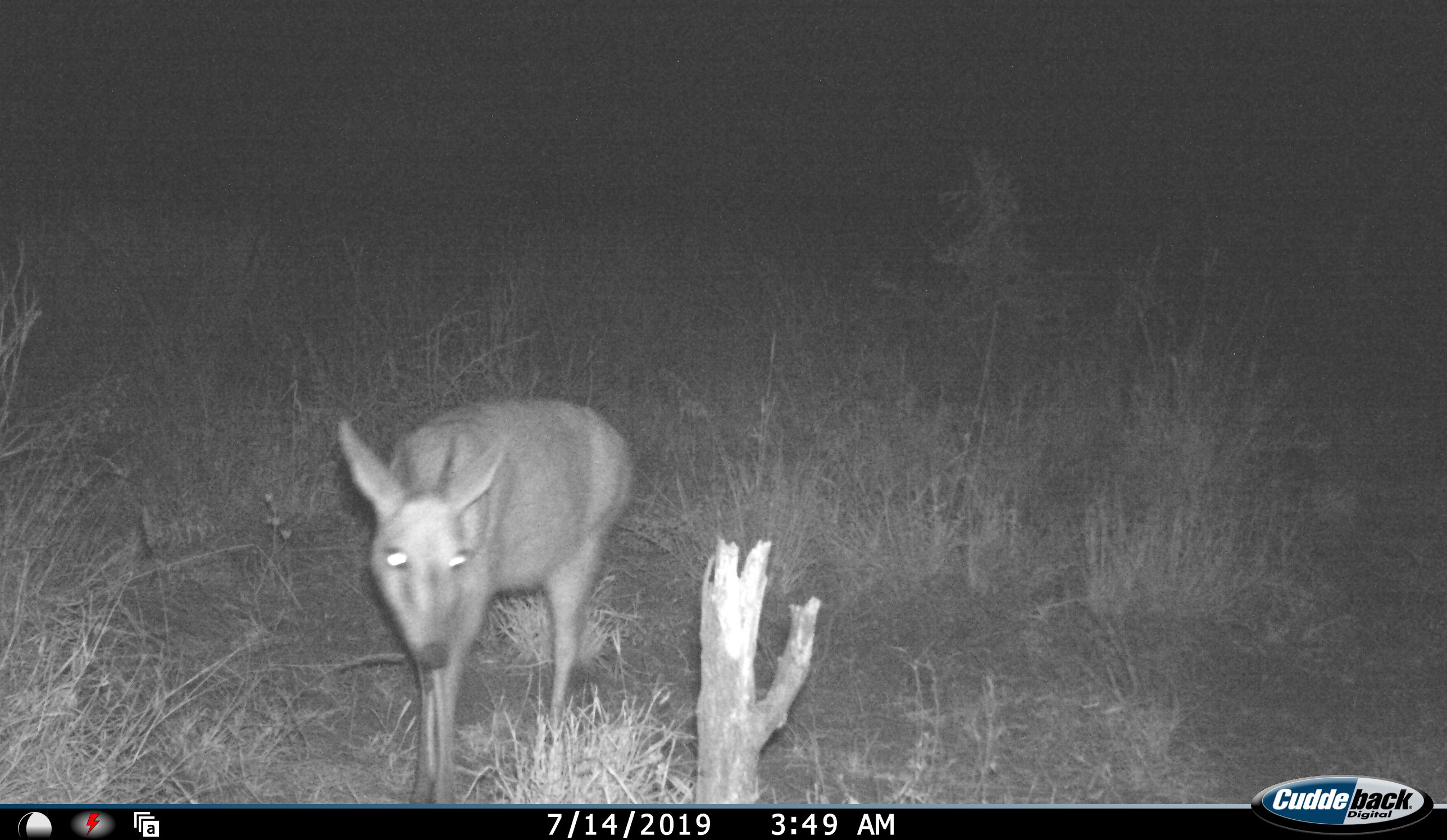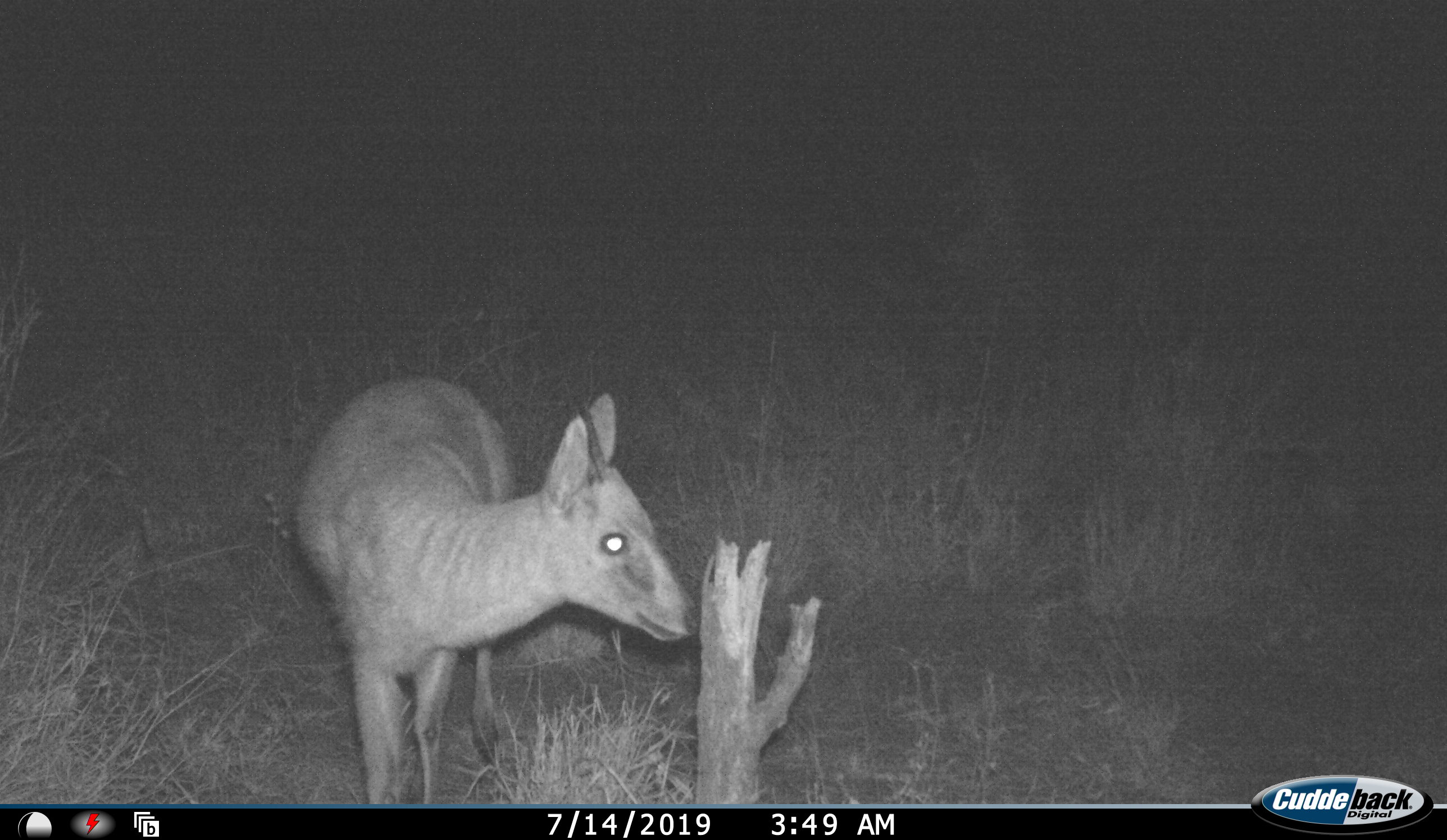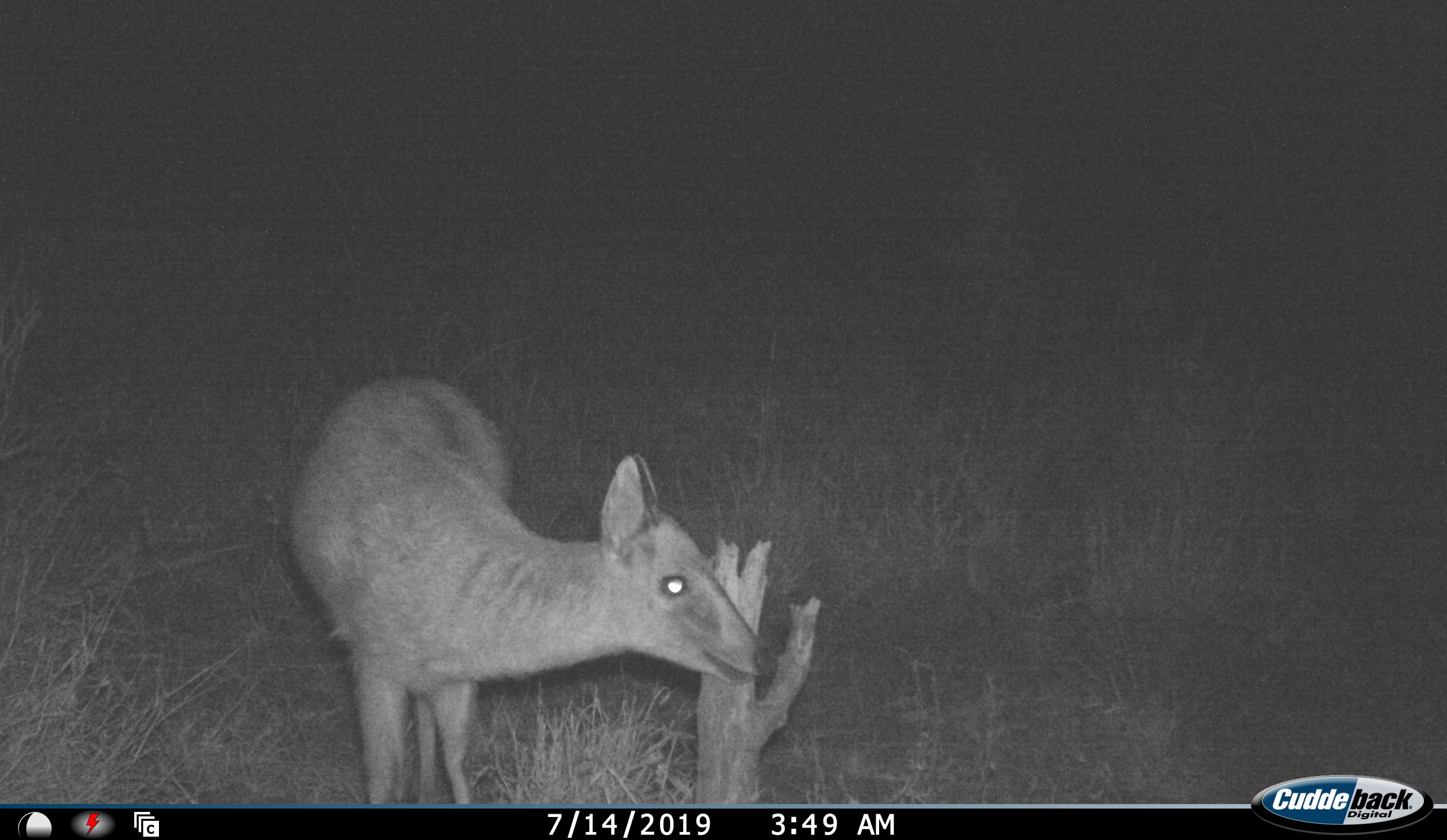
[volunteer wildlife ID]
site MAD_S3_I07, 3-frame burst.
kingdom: Animalia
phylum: Chordata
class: Mammalia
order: Artiodactyla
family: Bovidae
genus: Sylvicapra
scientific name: Sylvicapra grimmia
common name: common duiker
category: duikercommongrey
Duikercommongrey (common duiker) (Sylvicapra grimmia), count 1. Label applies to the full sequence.